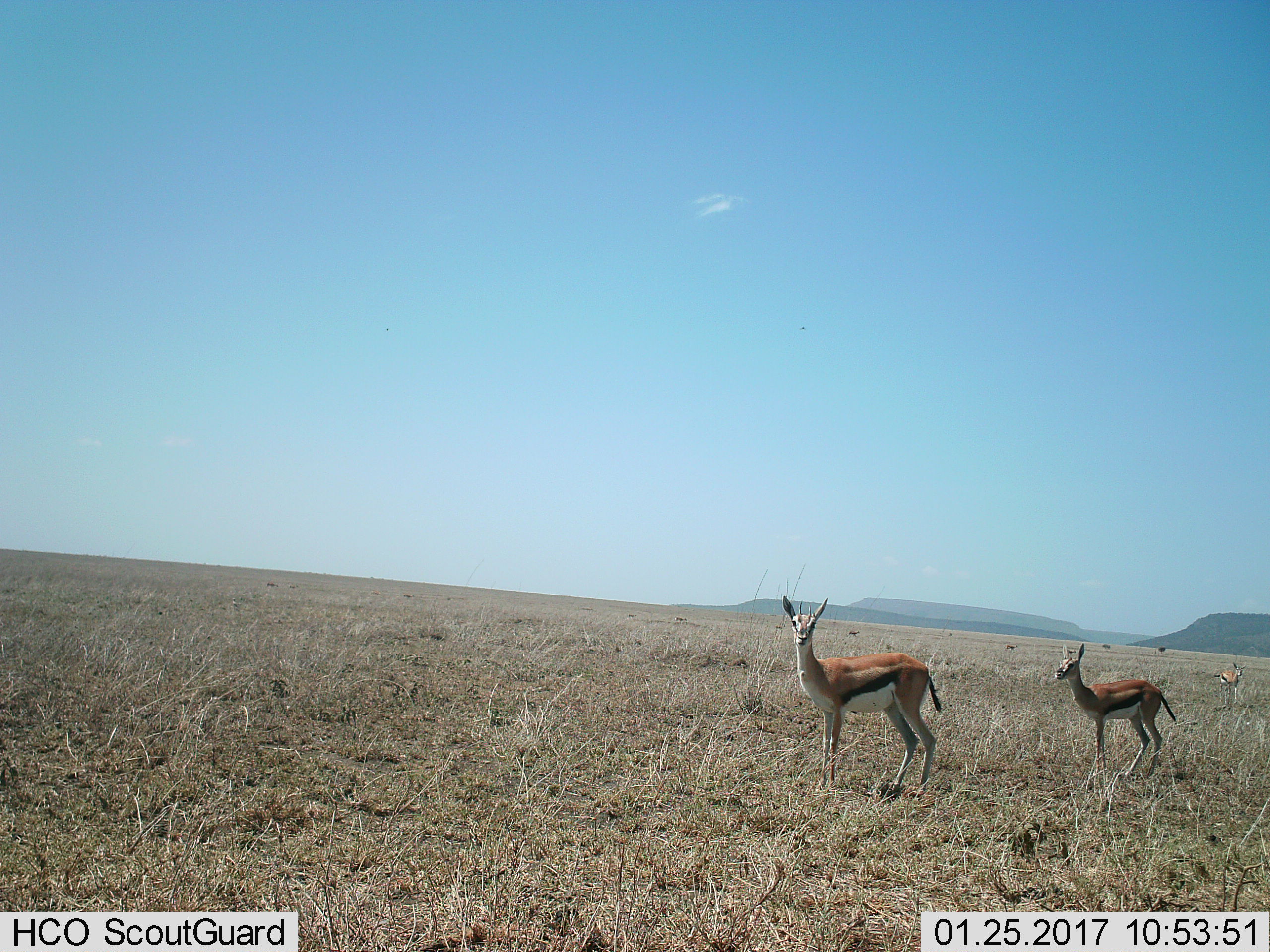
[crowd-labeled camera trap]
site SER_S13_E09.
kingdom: Animalia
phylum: Chordata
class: Mammalia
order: Artiodactyla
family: Bovidae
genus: Eudorcas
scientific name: Eudorcas thomsonii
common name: thomson's gazelle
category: gazellethomsons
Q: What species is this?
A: Gazellethomsons (thomson's gazelle) (Eudorcas thomsonii).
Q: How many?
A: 3.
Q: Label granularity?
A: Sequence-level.